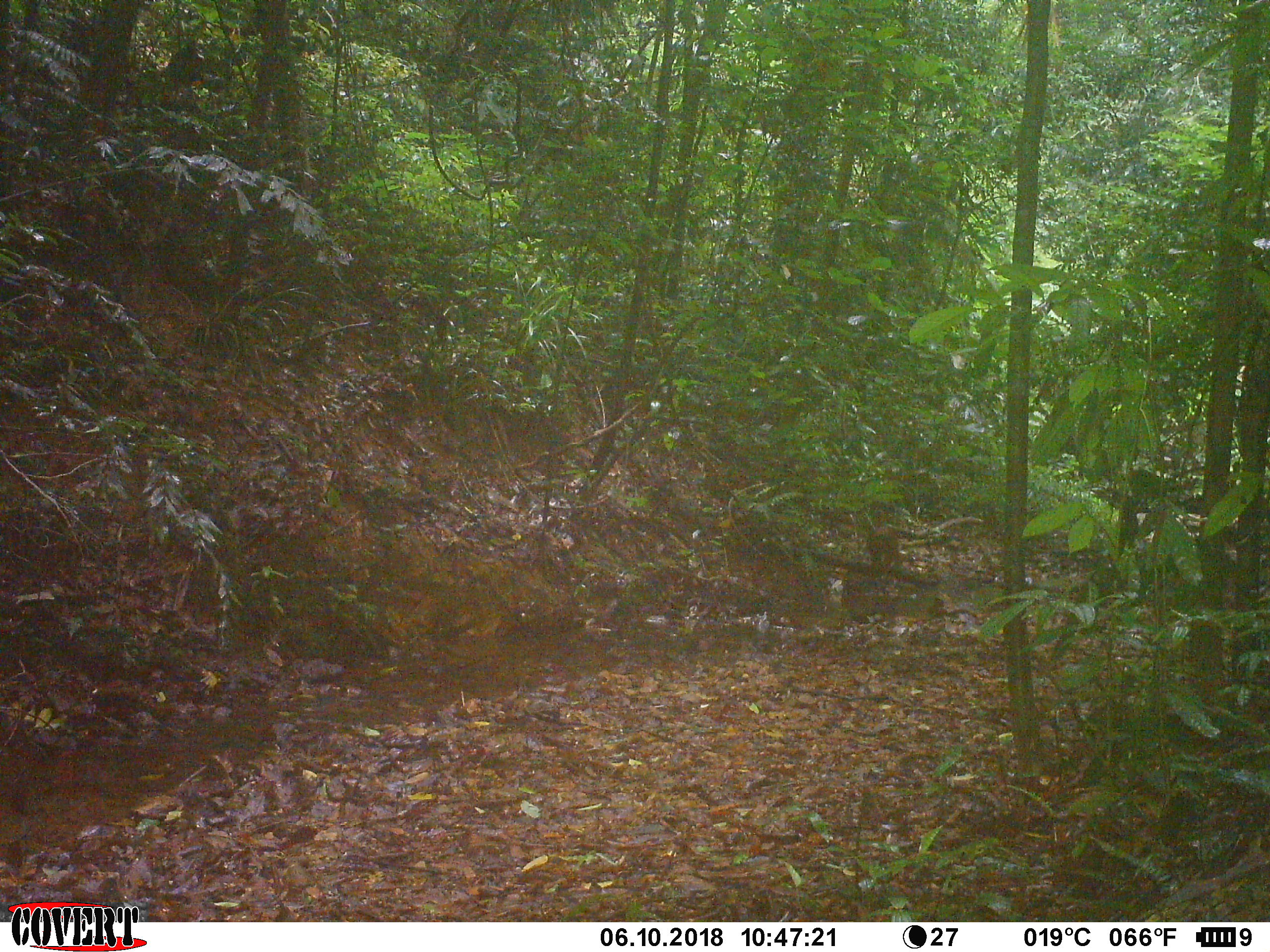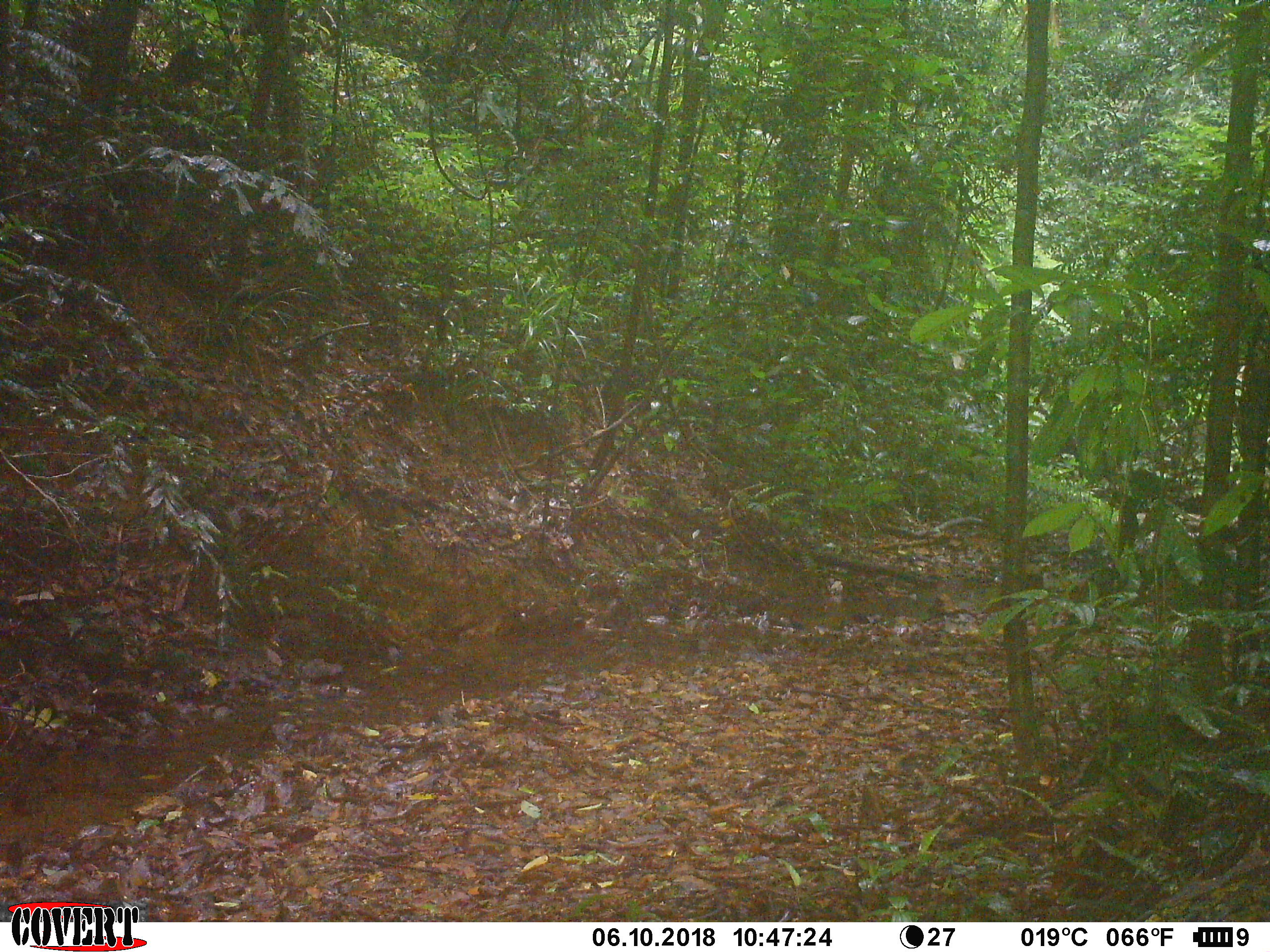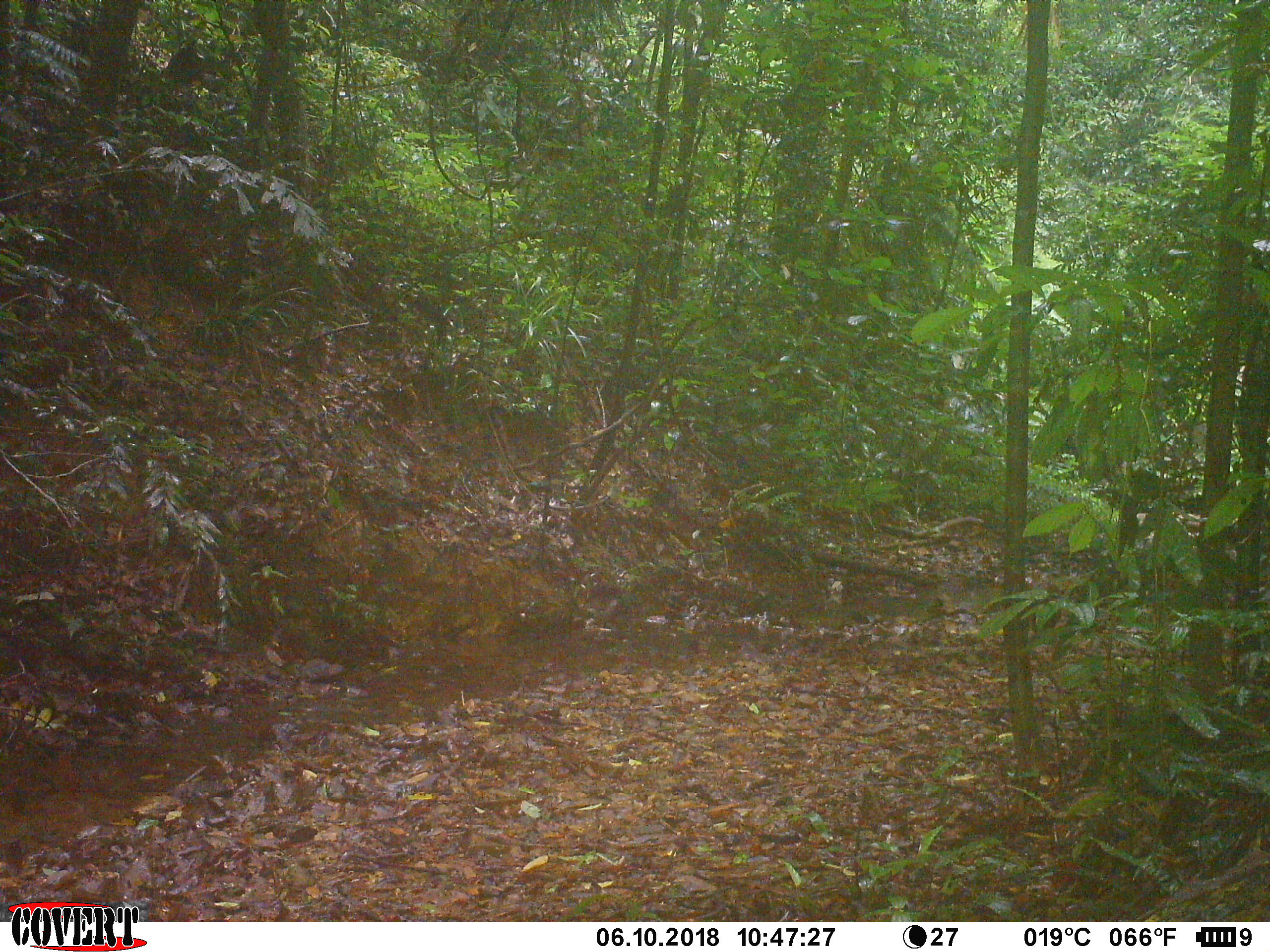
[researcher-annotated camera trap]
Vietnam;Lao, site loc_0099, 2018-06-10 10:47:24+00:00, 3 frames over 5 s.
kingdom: Animalia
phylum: Chordata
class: Mammalia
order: Primates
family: Cercopithecidae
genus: Macaca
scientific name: Macaca arctoides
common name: stump-tailed macaque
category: stump tailed macaque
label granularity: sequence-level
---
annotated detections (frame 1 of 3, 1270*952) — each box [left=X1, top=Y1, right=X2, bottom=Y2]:
stump tailed macaque: [left=865, top=525, right=902, bottom=572]